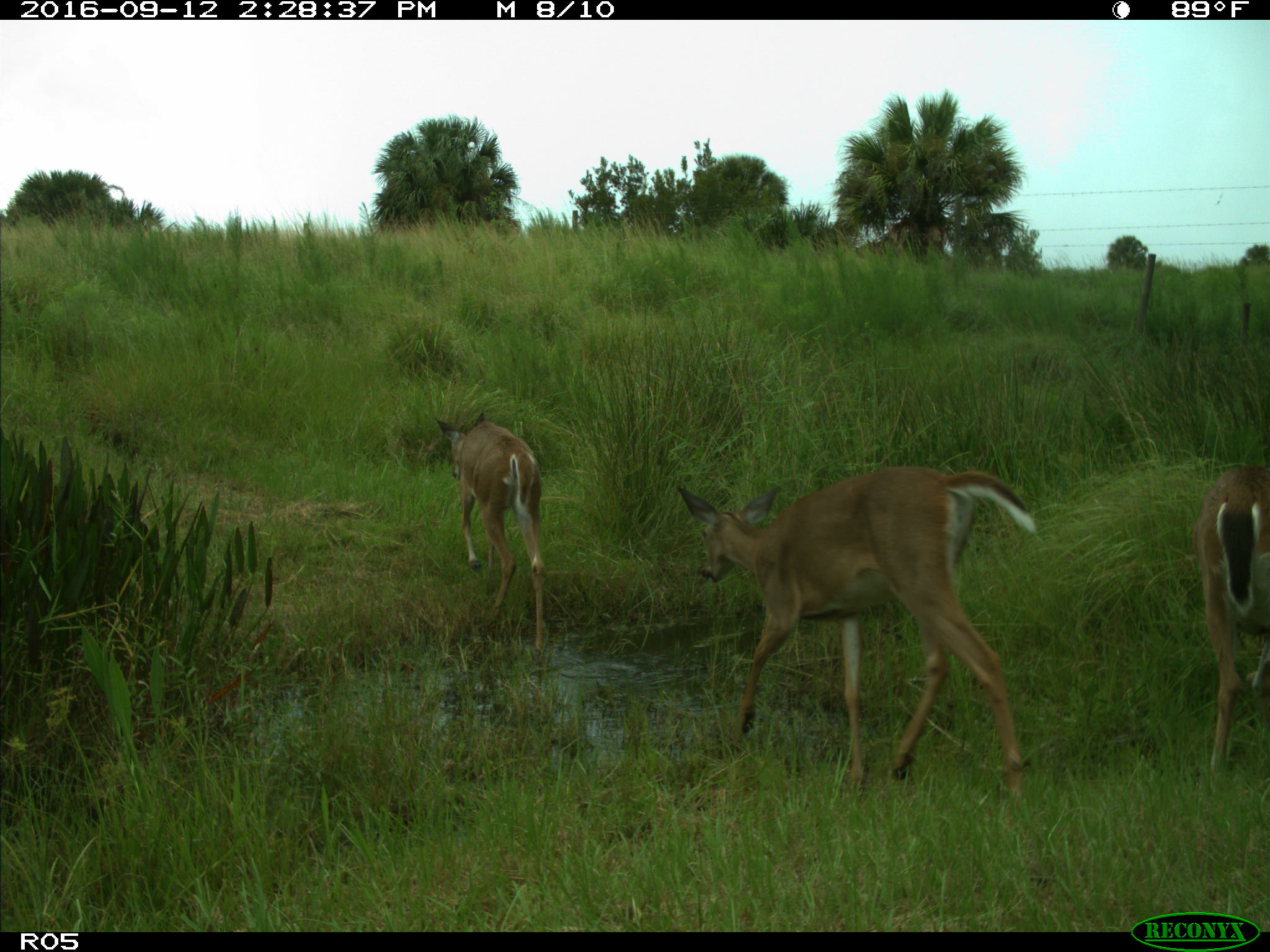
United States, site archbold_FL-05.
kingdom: Animalia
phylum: Chordata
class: Mammalia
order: Artiodactyla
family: Cervidae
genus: Odocoileus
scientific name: Odocoileus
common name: deer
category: unidentified deer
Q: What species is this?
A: Unidentified deer (deer) (Odocoileus).